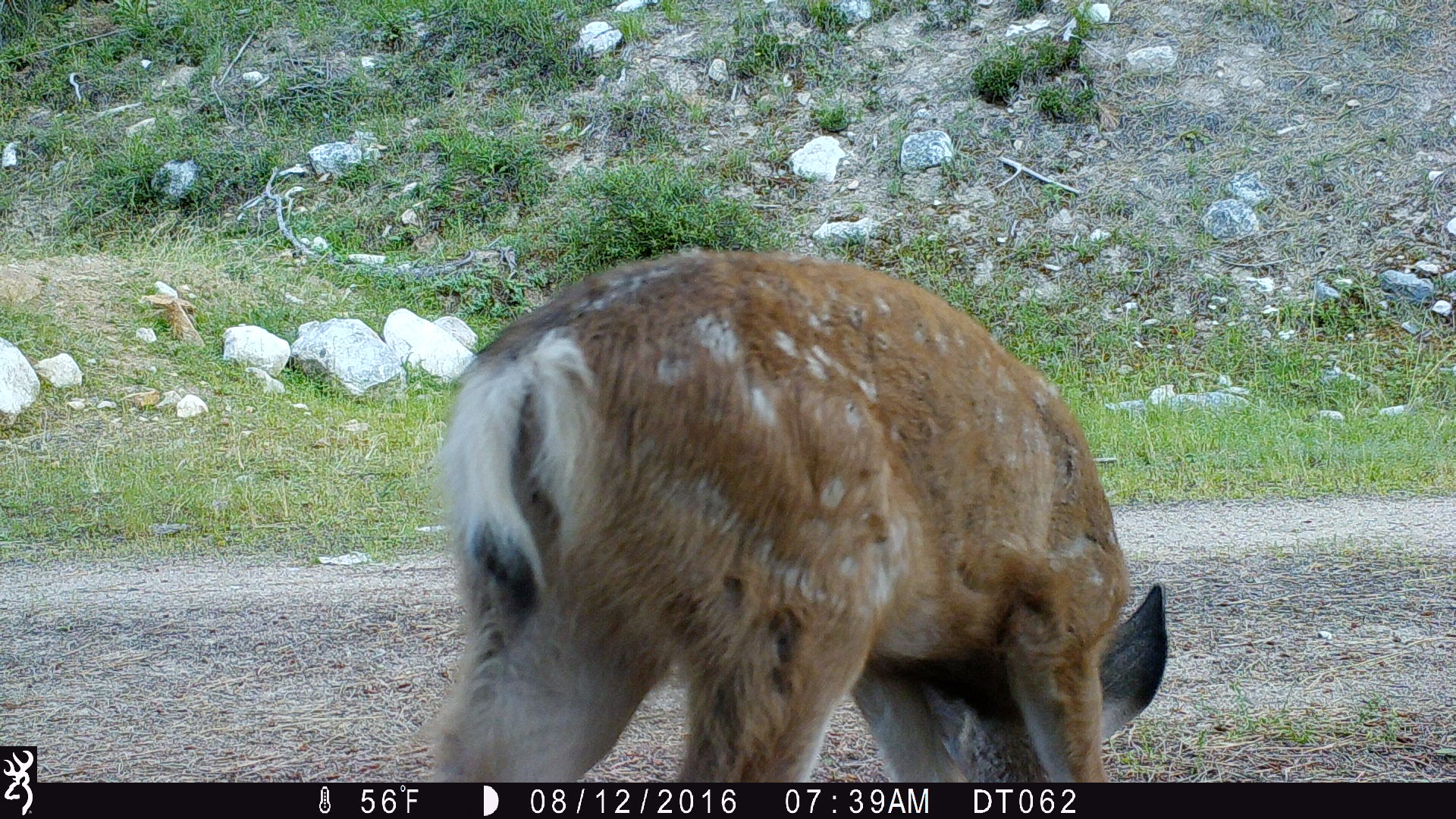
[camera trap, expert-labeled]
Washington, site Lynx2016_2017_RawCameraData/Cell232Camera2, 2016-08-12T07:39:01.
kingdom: Animalia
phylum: Chordata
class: Mammalia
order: Artiodactyla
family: Cervidae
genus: Odocoileus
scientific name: Odocoileus hemionus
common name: mule deer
Odocoileus hemionus (mule deer). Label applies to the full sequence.